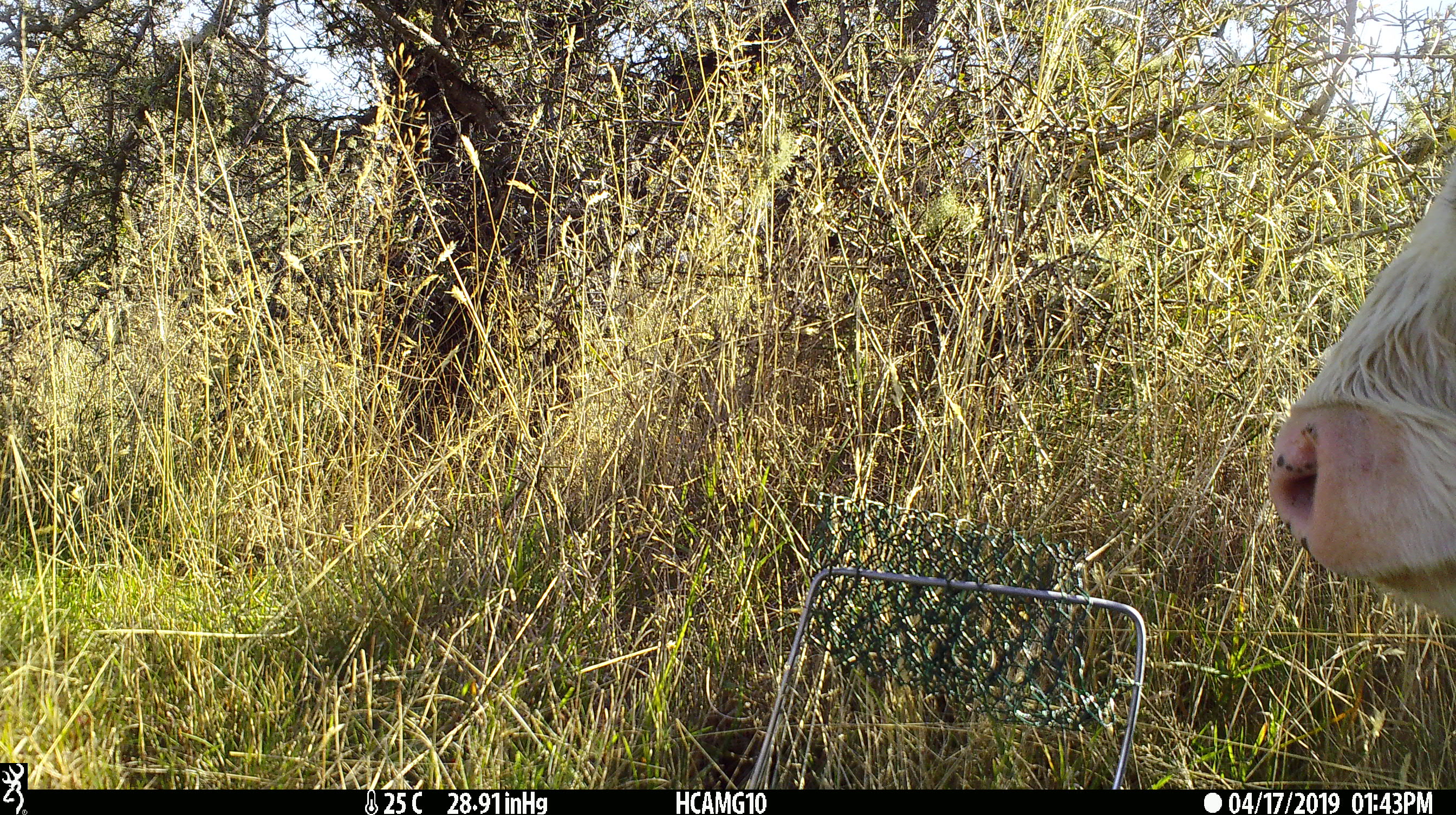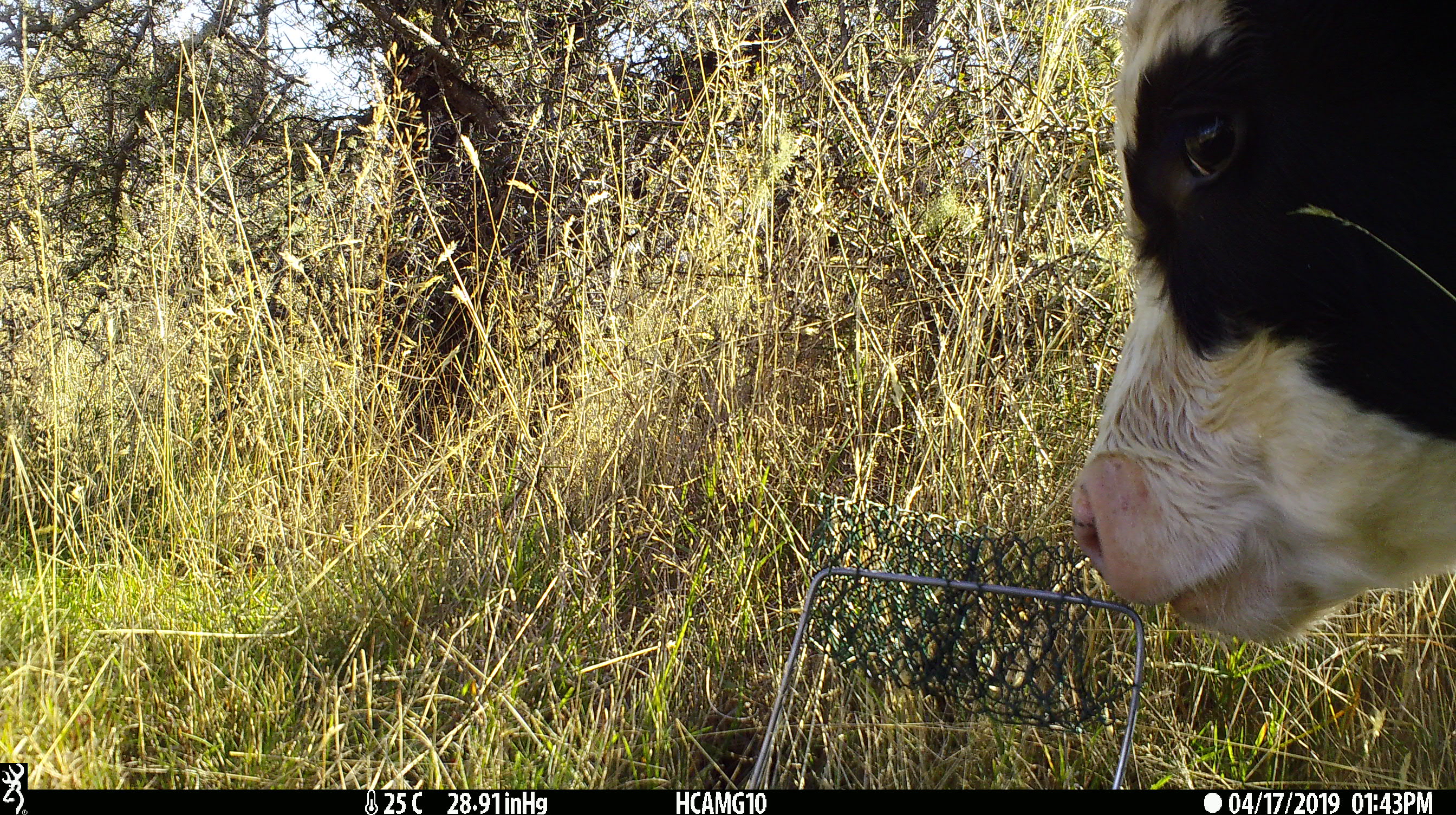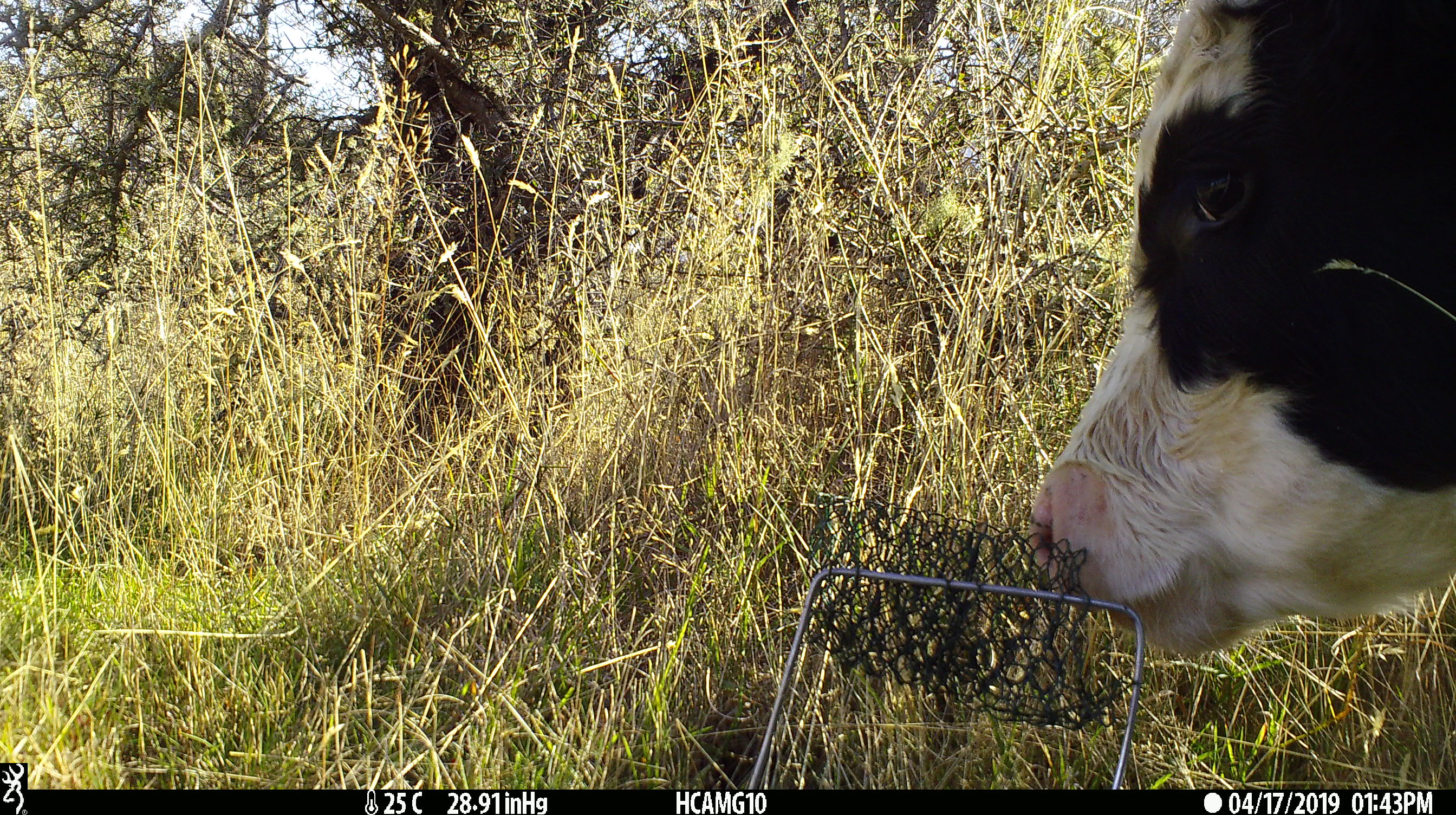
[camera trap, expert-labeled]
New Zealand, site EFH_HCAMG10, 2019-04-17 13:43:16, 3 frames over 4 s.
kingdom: Animalia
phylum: Chordata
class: Mammalia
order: Artiodactyla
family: Bovidae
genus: Bos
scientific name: Bos taurus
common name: domestic cow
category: cow